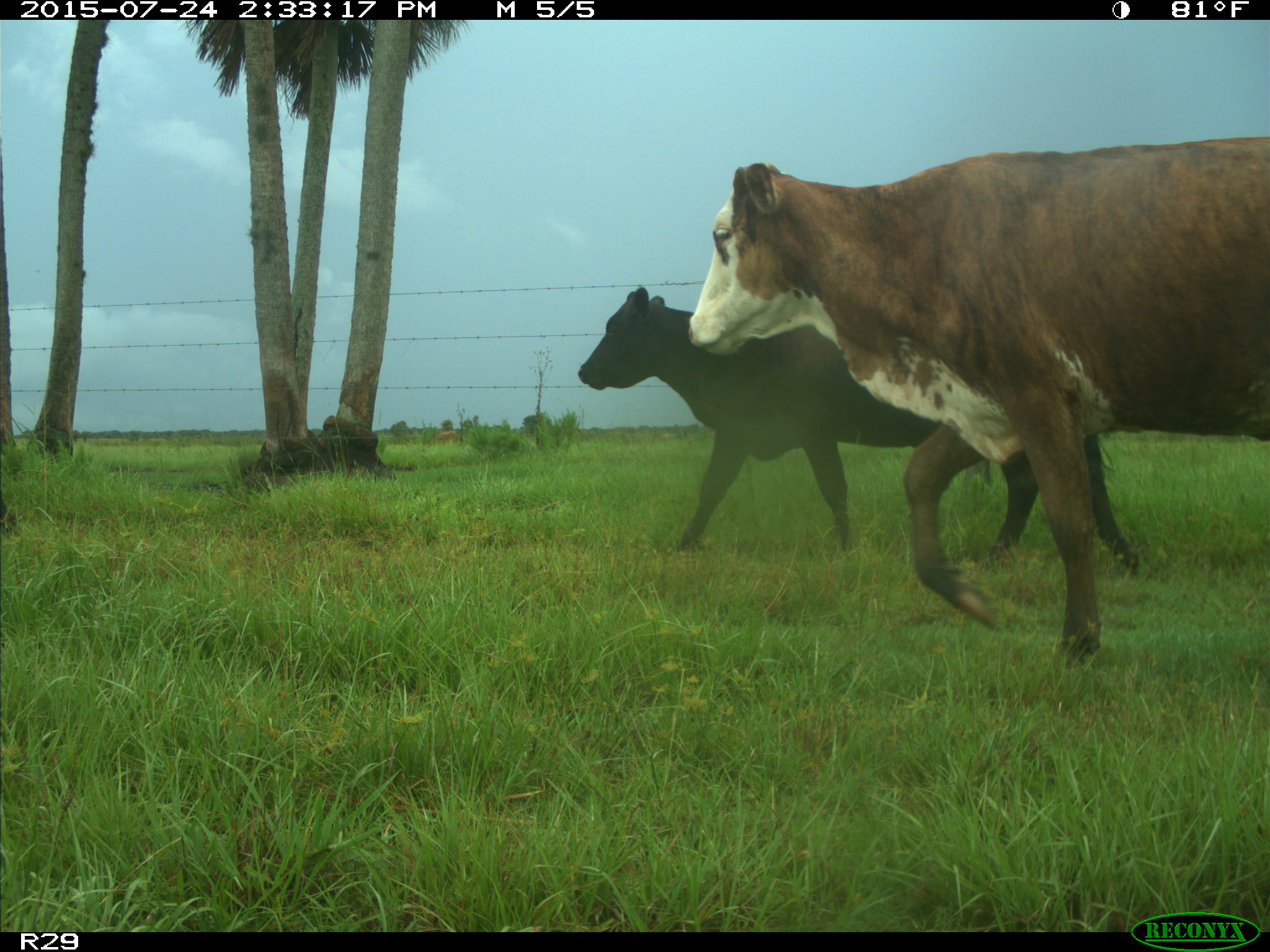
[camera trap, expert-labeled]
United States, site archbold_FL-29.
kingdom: Animalia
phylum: Chordata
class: Mammalia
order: Artiodactyla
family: Bovidae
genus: Bos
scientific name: Bos taurus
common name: domestic cow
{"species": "Bos taurus (domestic cow)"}